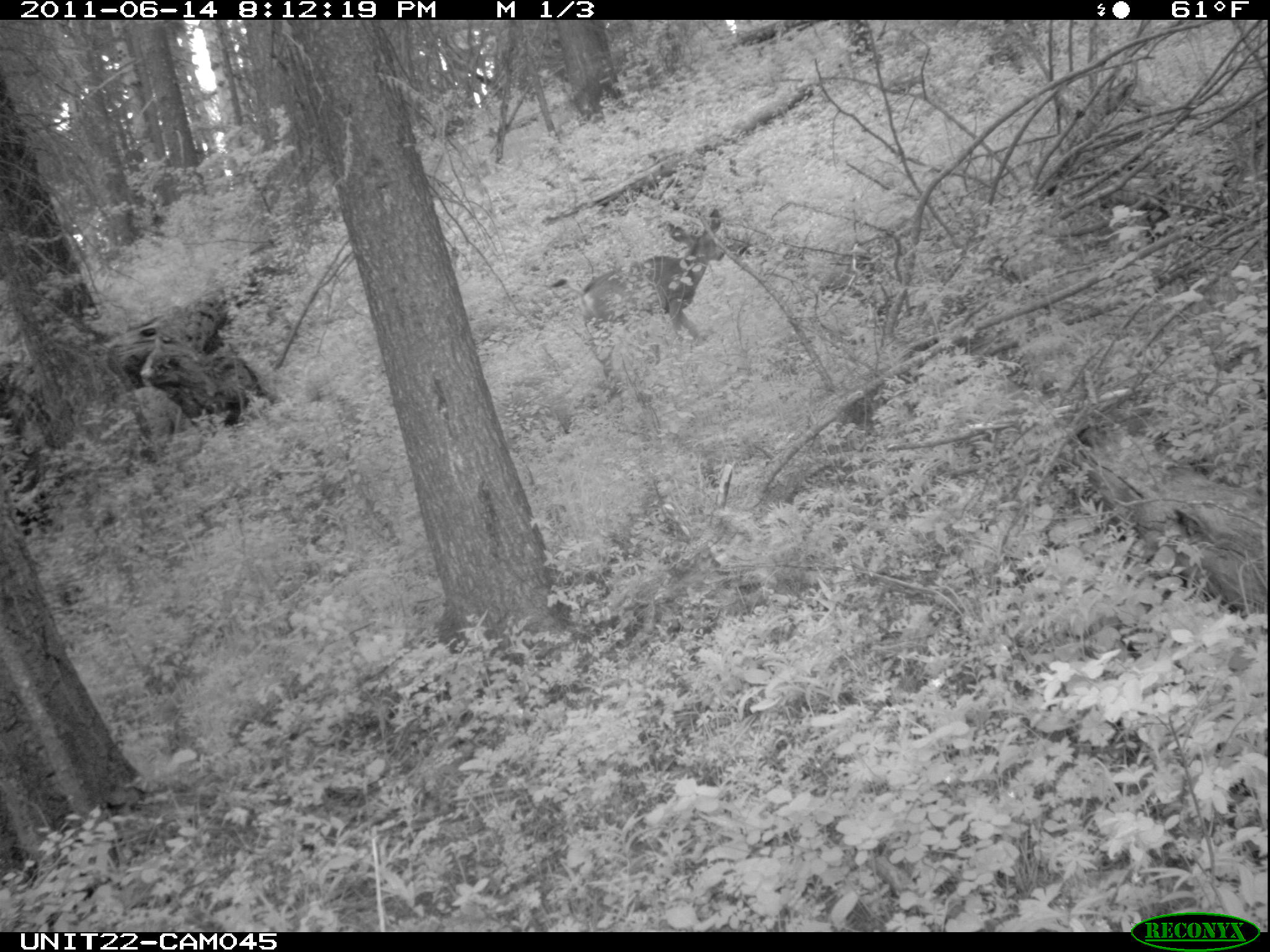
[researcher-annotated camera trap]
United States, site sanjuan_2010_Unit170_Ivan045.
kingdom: Animalia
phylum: Chordata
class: Mammalia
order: Artiodactyla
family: Cervidae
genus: Odocoileus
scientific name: Odocoileus hemionus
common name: mule deer